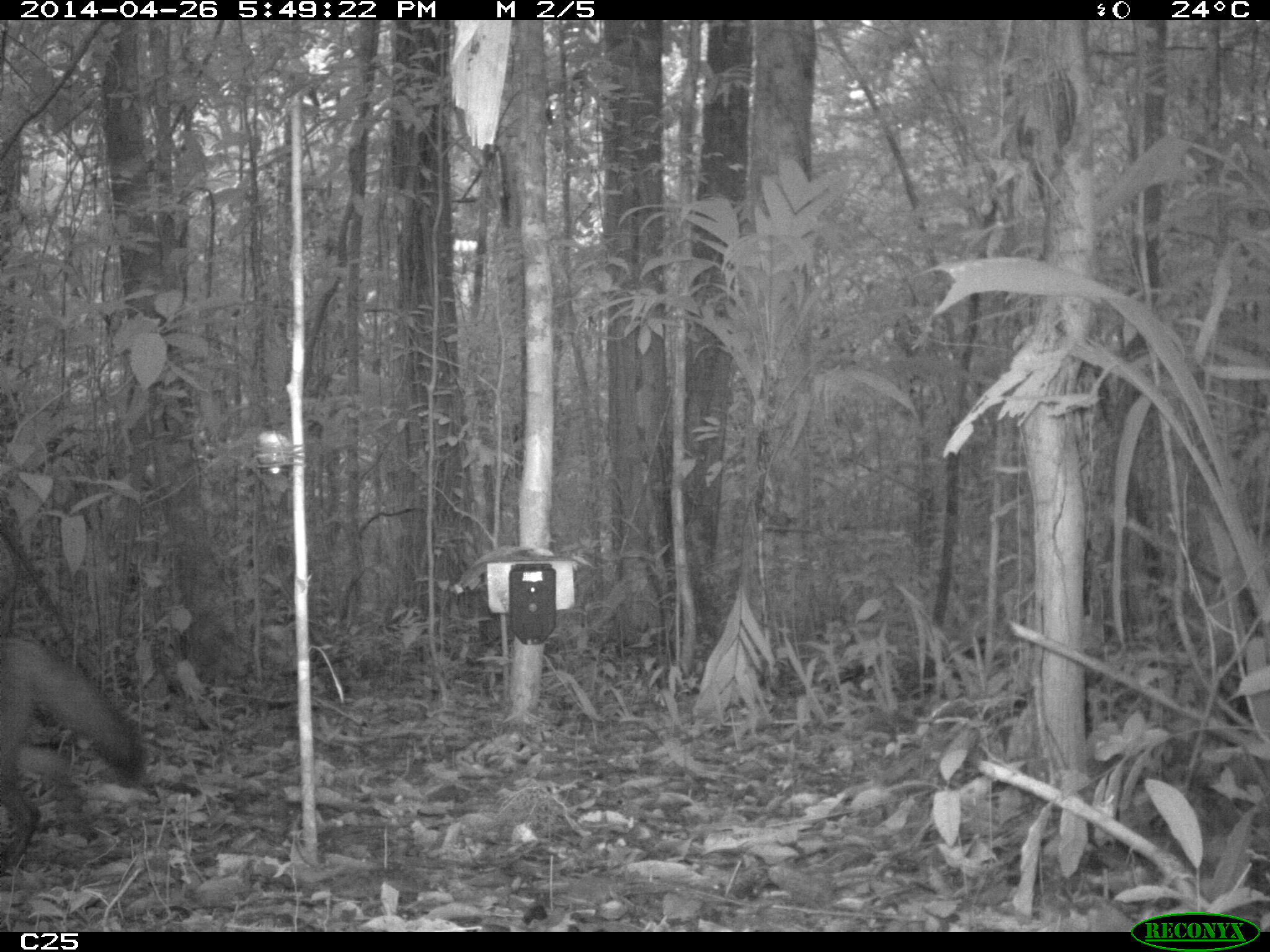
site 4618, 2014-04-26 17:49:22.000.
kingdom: Animalia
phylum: Chordata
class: Mammalia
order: Carnivora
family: Canidae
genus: Cerdocyon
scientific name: Cerdocyon thous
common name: crab-eating fox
Cerdocyon thous (crab-eating fox), count 1, age adult.